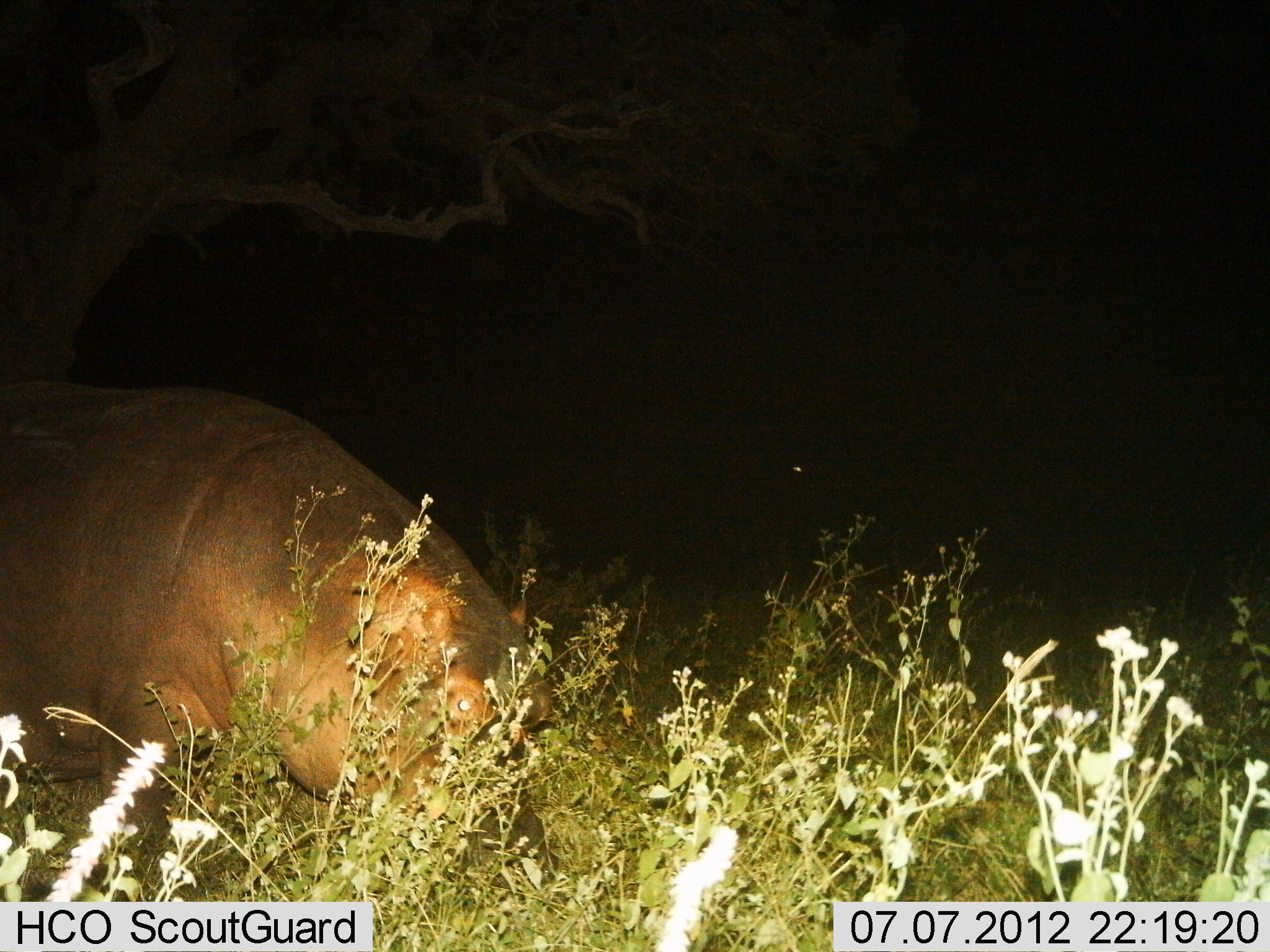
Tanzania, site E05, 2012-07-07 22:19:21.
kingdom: Animalia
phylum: Chordata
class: Mammalia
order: Artiodactyla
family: Hippopotamidae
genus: Hippopotamus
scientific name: Hippopotamus amphibius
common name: hippopotamus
Hippopotamus (Hippopotamus amphibius), count 1. Behavior (volunteer vote fractions): standing 50%, resting 0%, moving 0%, interacting 0%. Young present (vote fraction): 0%. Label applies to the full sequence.